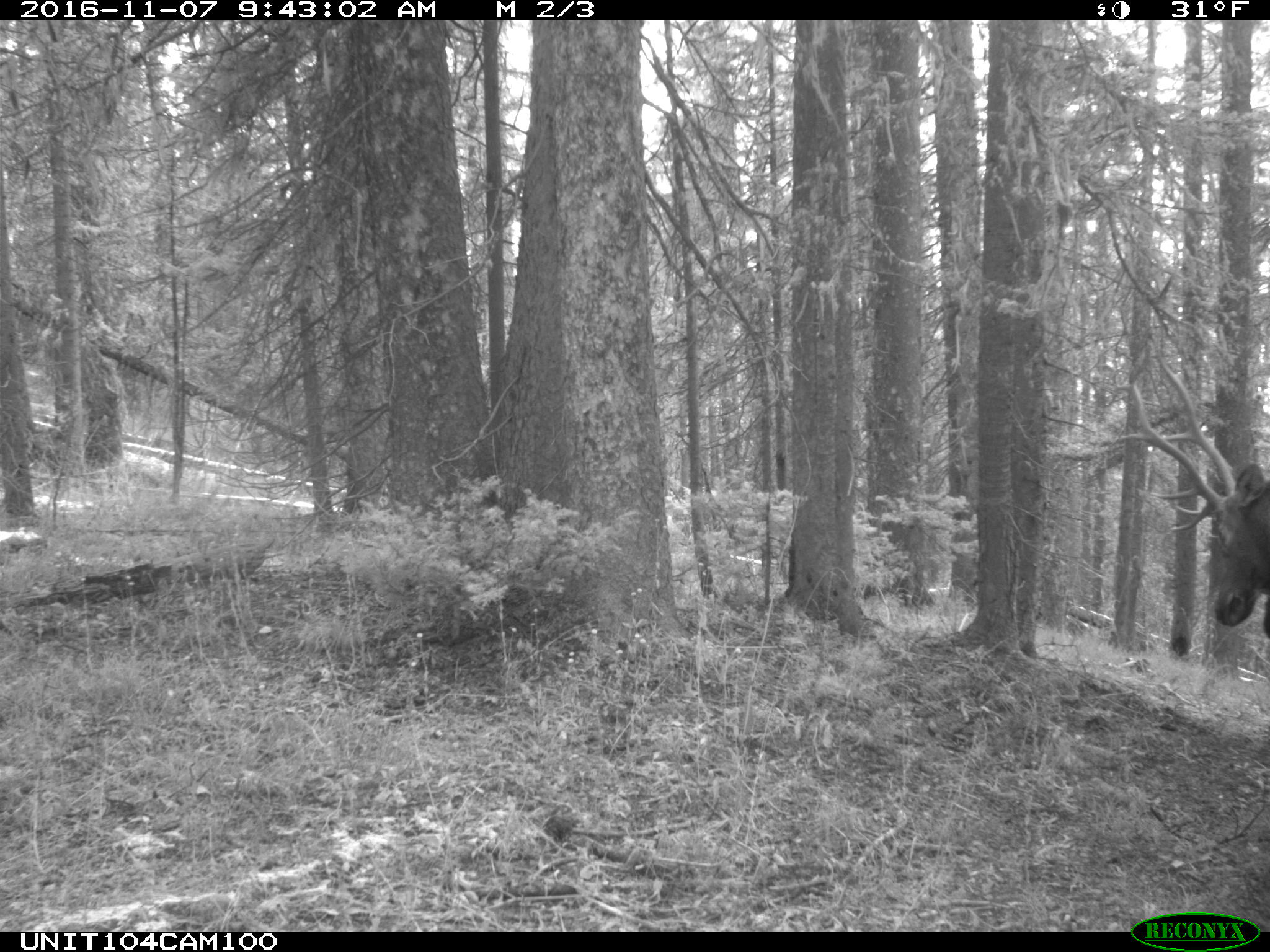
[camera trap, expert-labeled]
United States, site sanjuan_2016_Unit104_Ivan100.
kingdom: Animalia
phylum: Chordata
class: Mammalia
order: Artiodactyla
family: Cervidae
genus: Cervus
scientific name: Cervus elaphus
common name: red deer